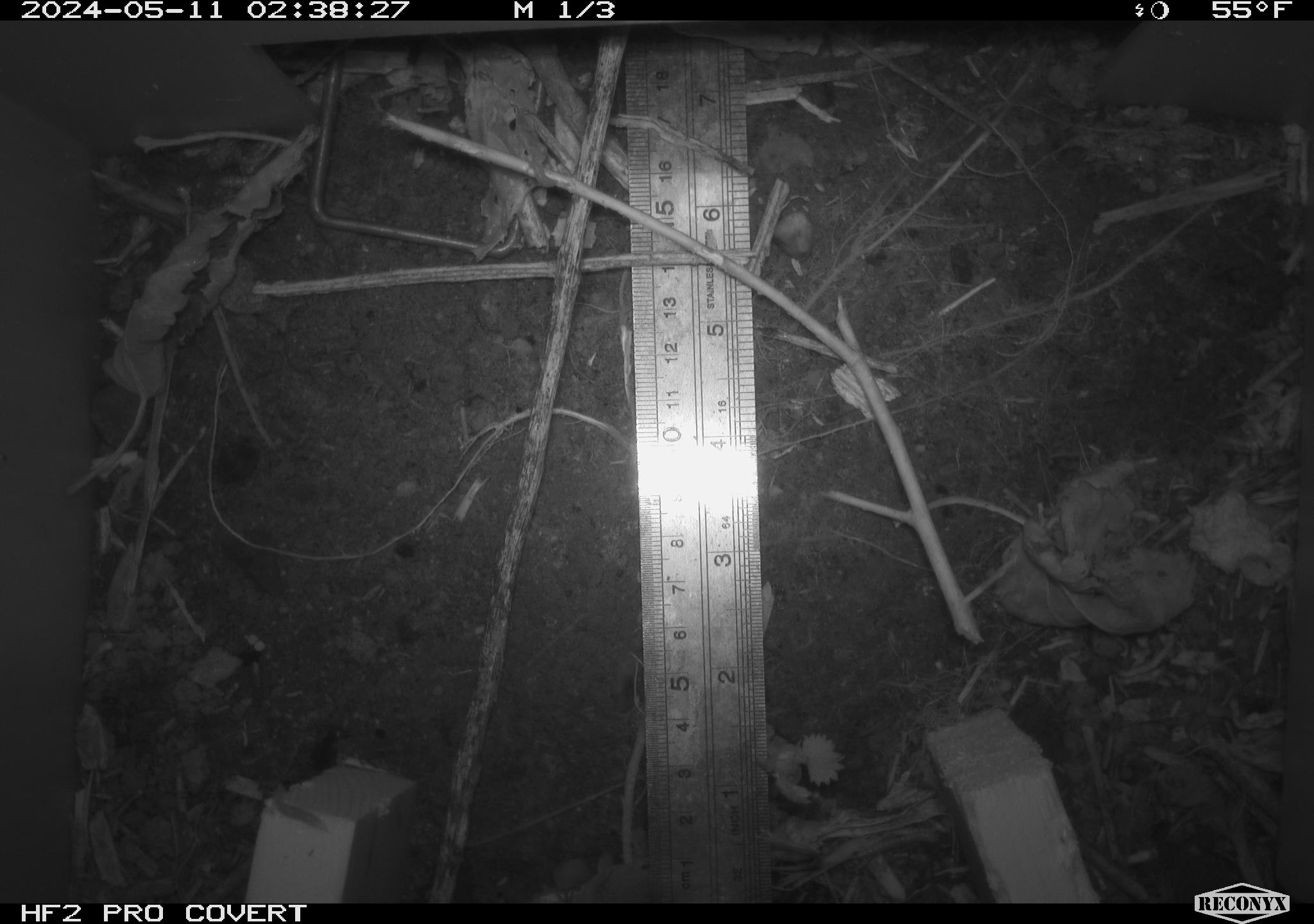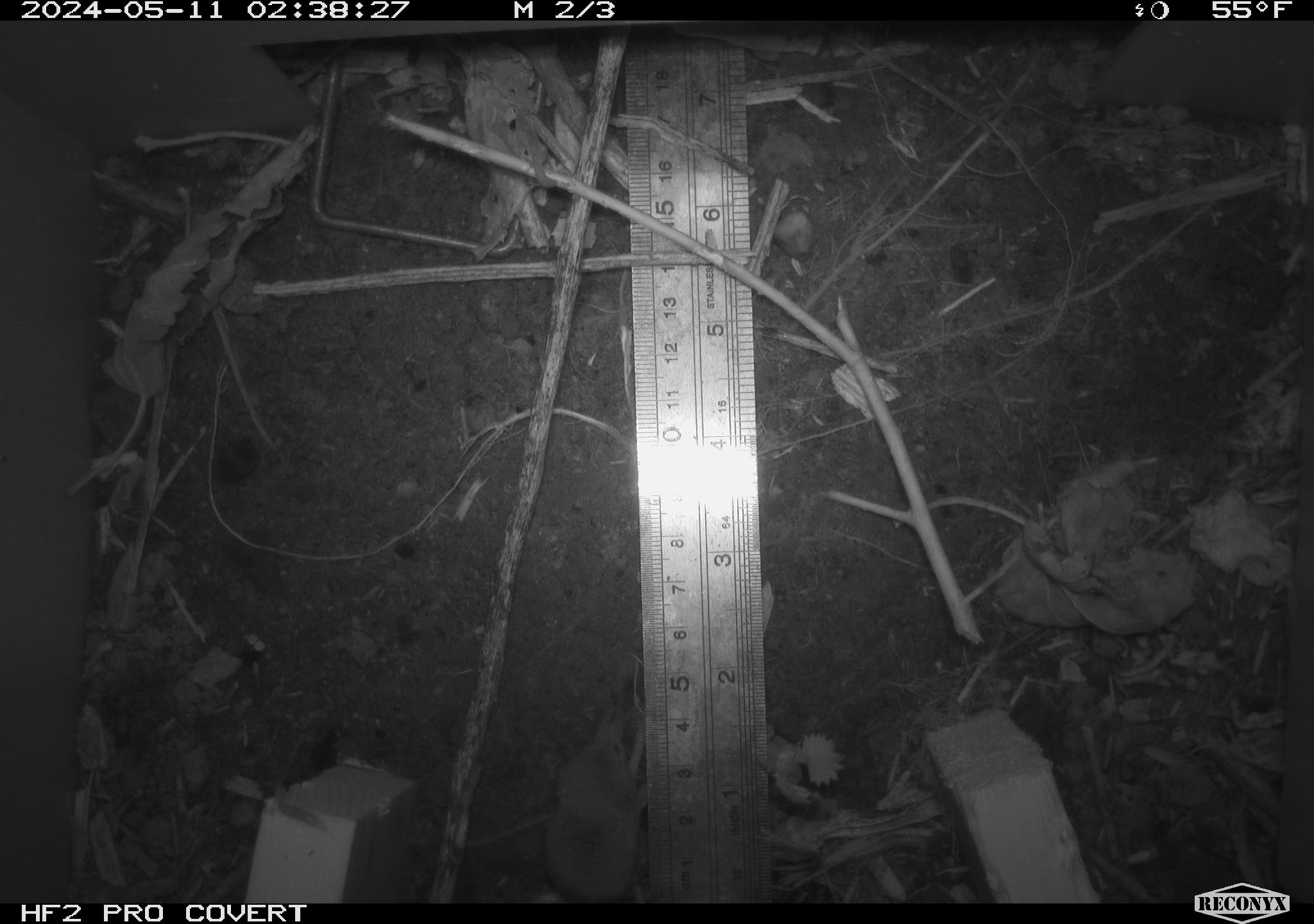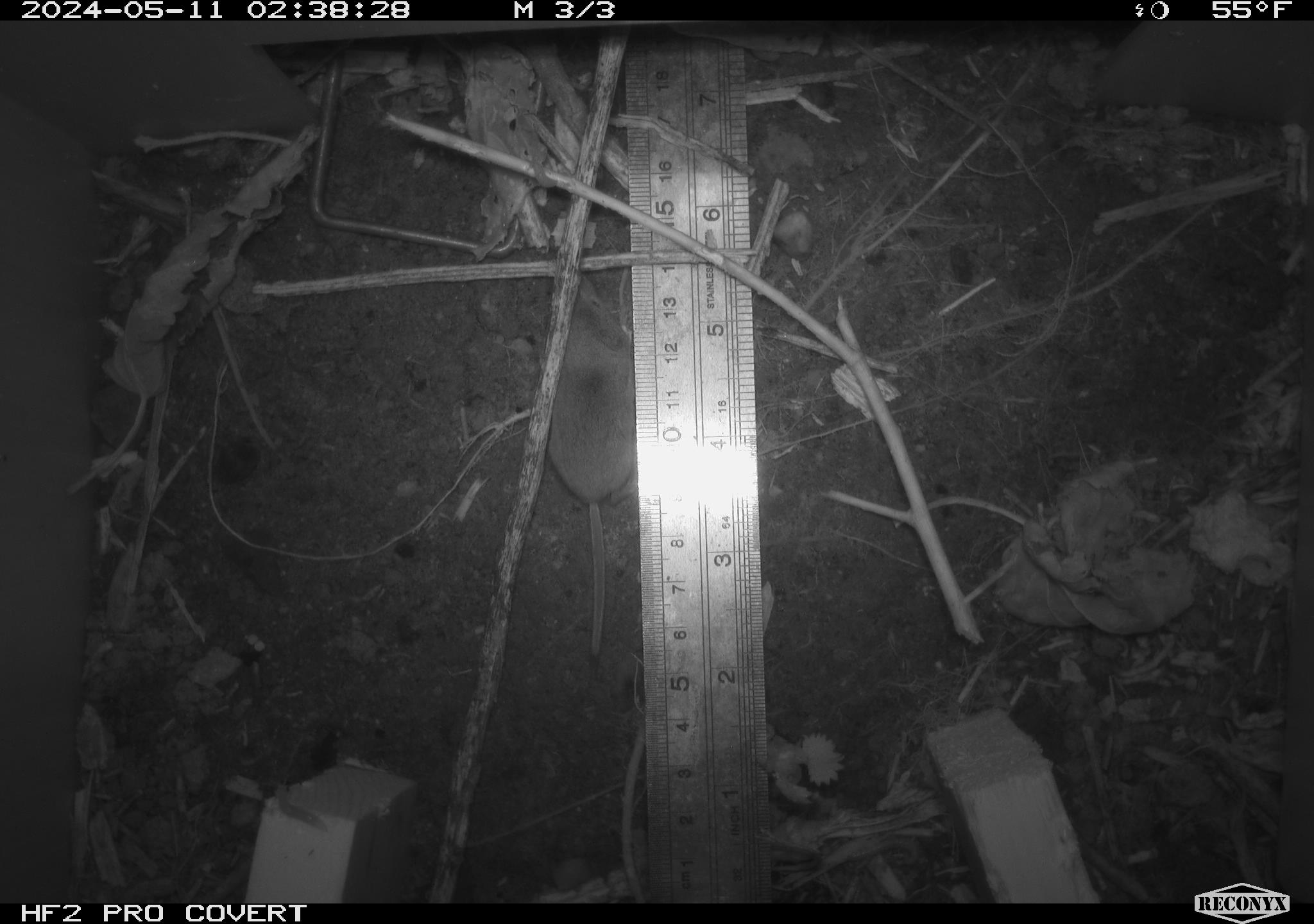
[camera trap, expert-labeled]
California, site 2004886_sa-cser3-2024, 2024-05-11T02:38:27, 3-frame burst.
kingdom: Animalia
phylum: Chordata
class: Mammalia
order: Eulipotyphla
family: Soricidae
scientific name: Soricidae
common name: shrews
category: soricidae family